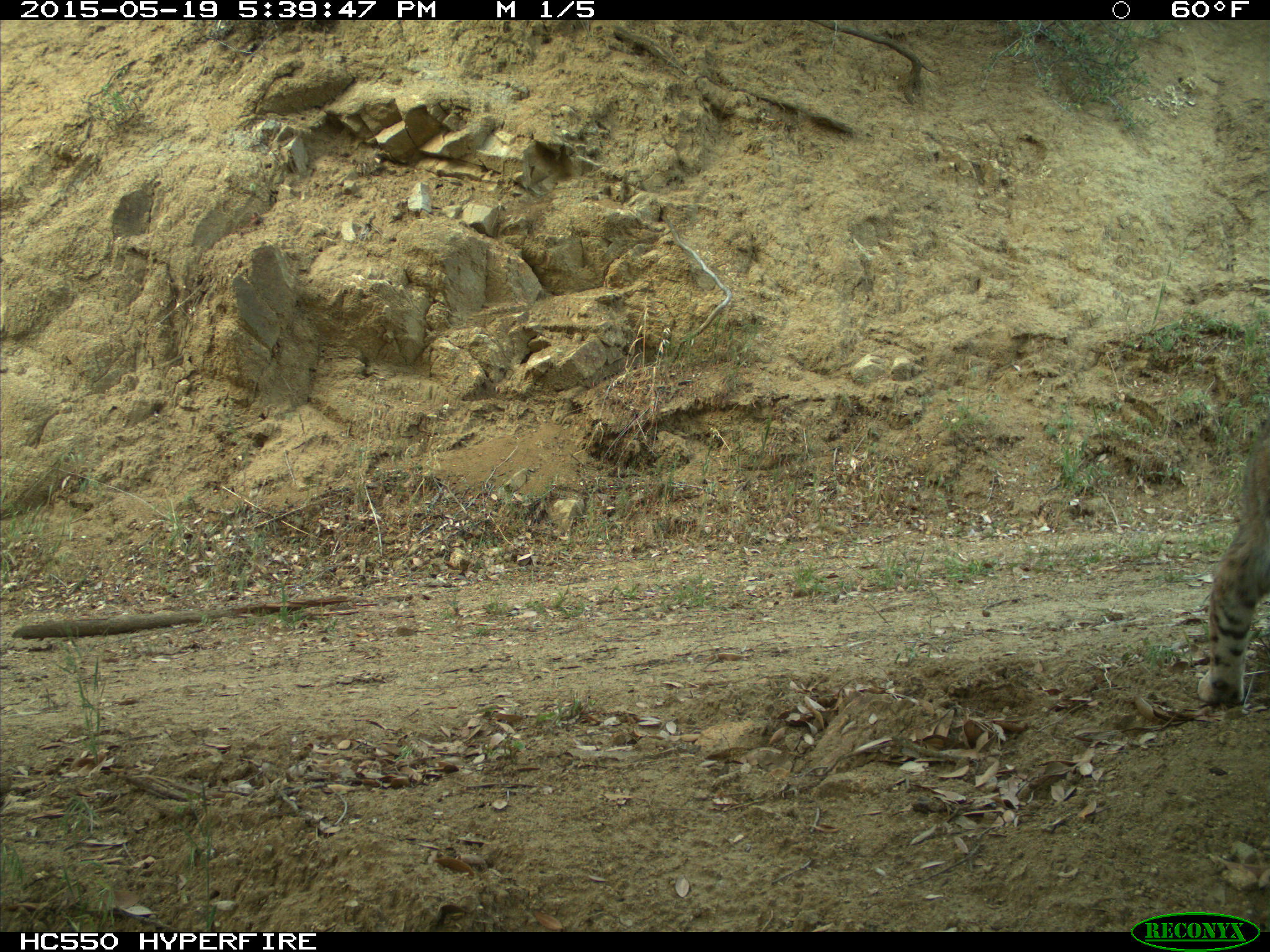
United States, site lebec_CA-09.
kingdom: Animalia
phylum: Chordata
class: Mammalia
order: Carnivora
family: Felidae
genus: Lynx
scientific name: Lynx rufus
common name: bobcat